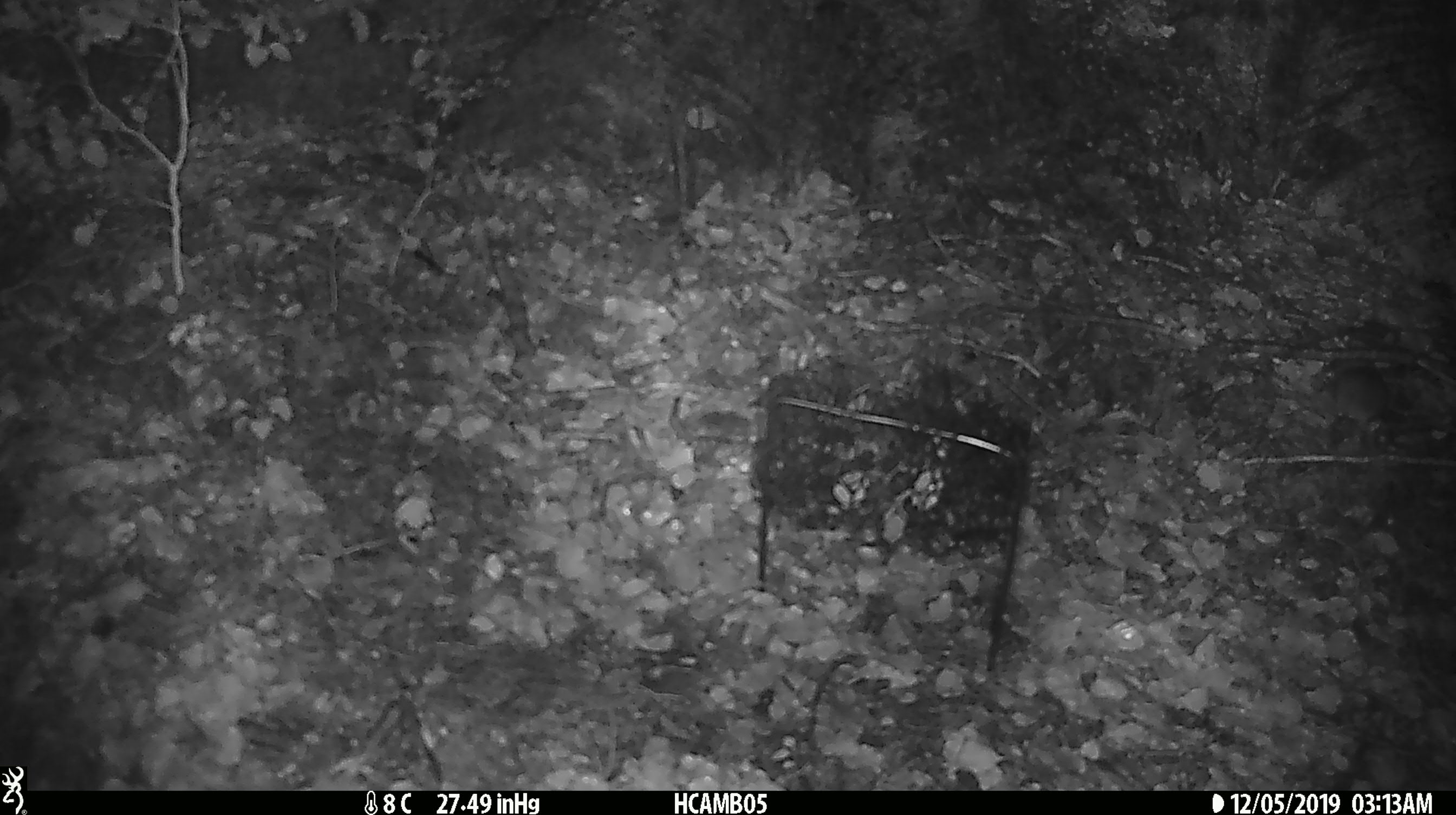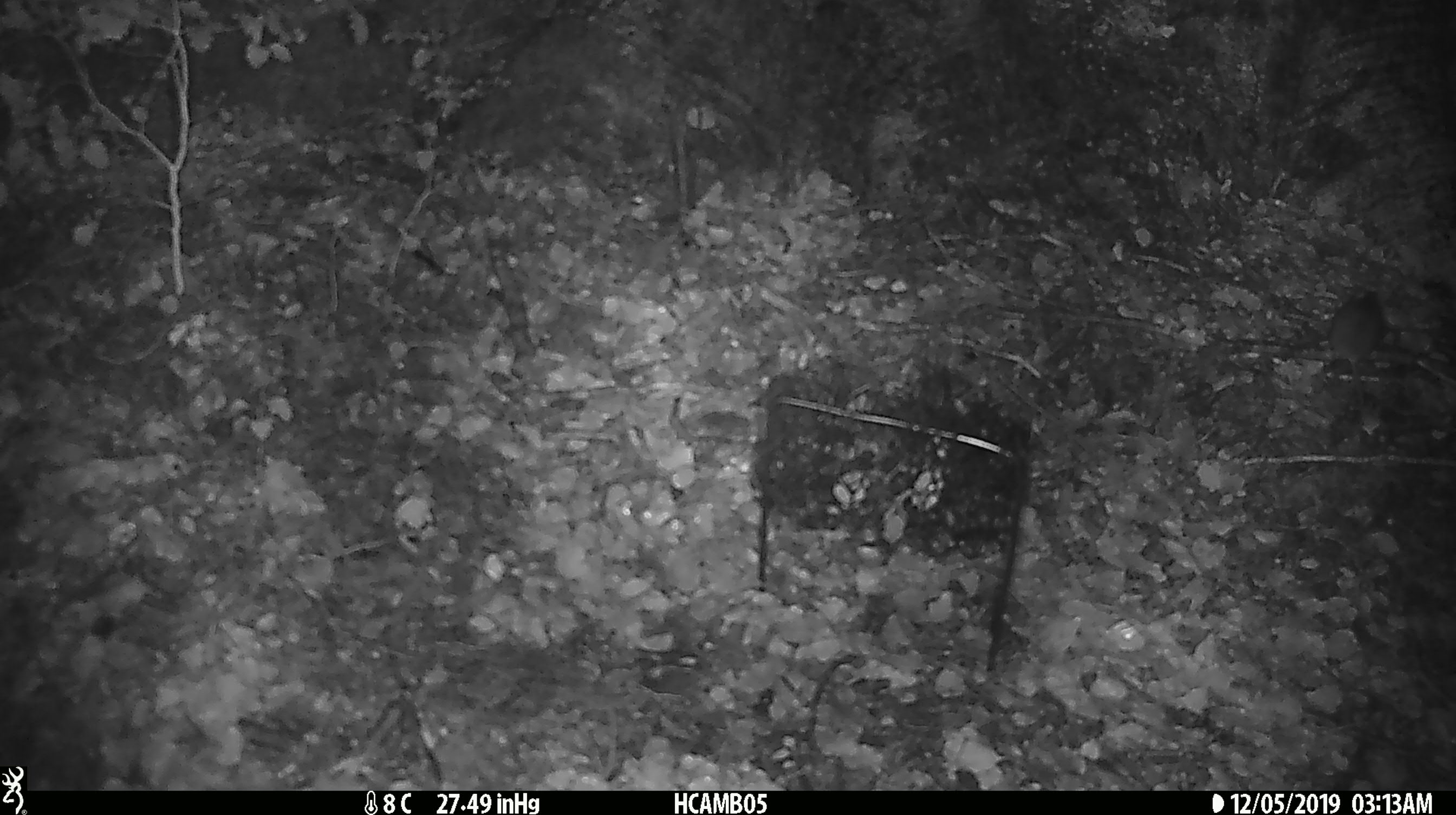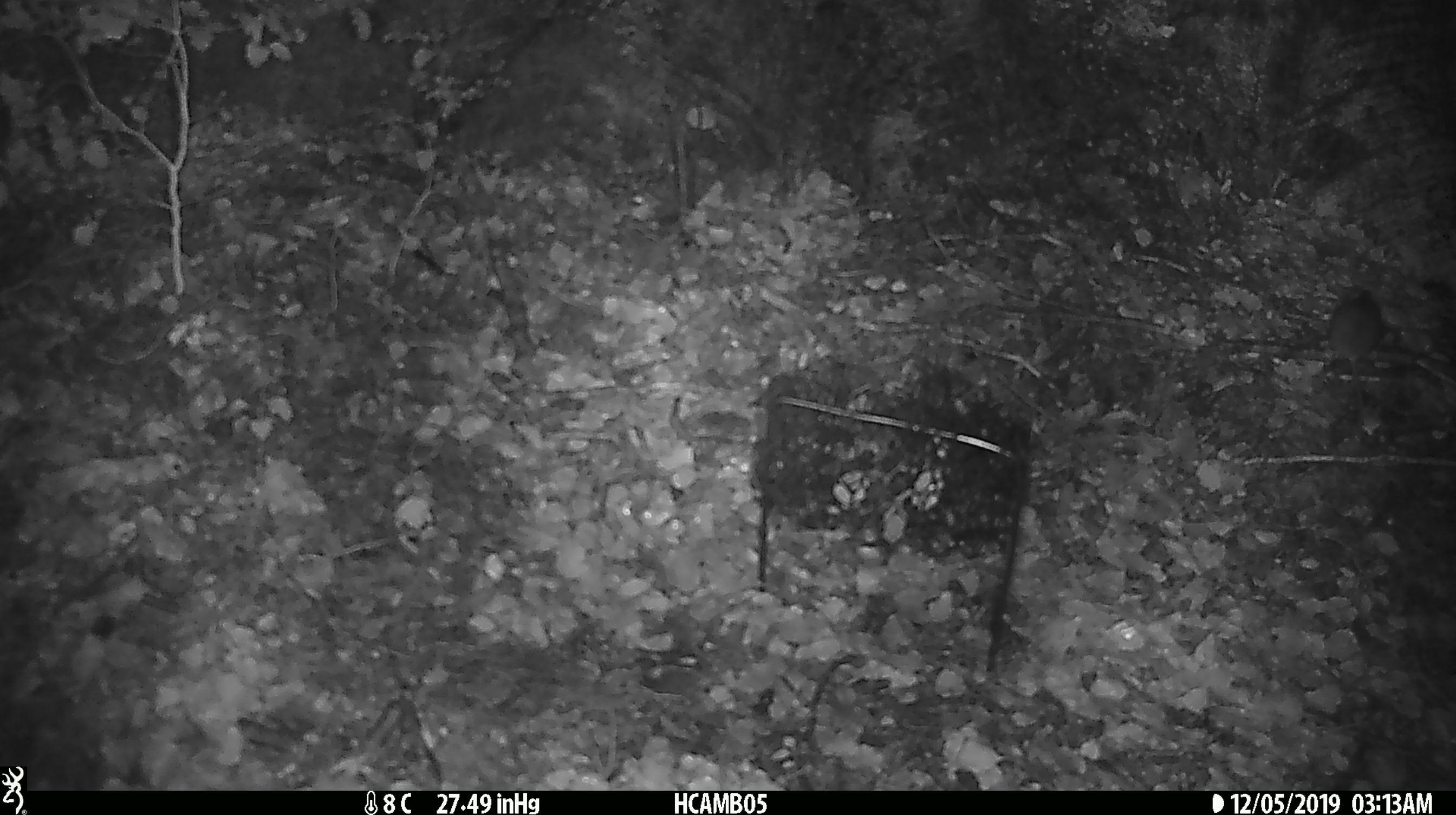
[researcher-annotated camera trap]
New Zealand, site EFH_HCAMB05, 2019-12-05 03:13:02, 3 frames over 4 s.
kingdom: Animalia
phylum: Chordata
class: Mammalia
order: Rodentia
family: Muridae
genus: Mus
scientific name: Mus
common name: mouse